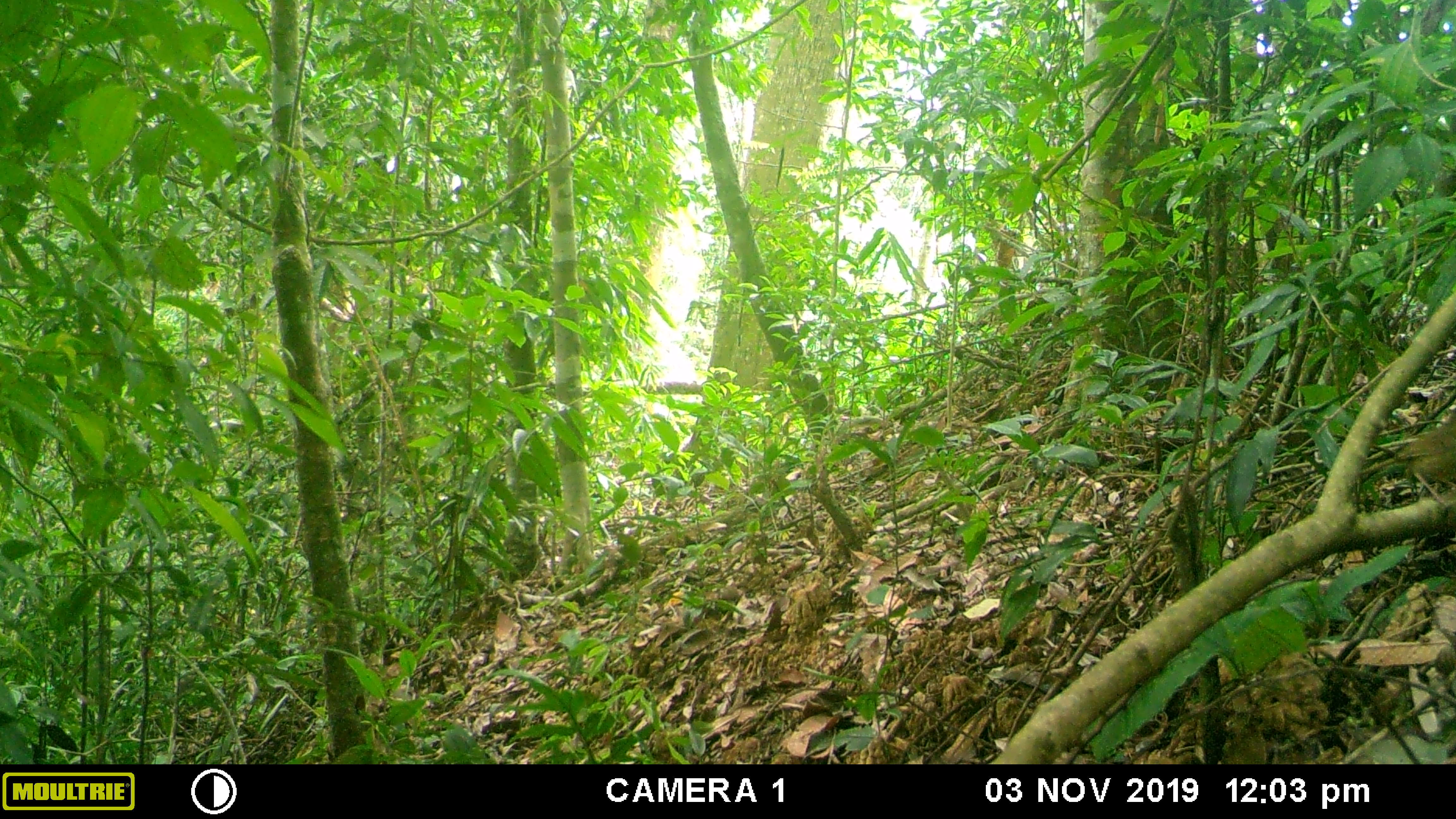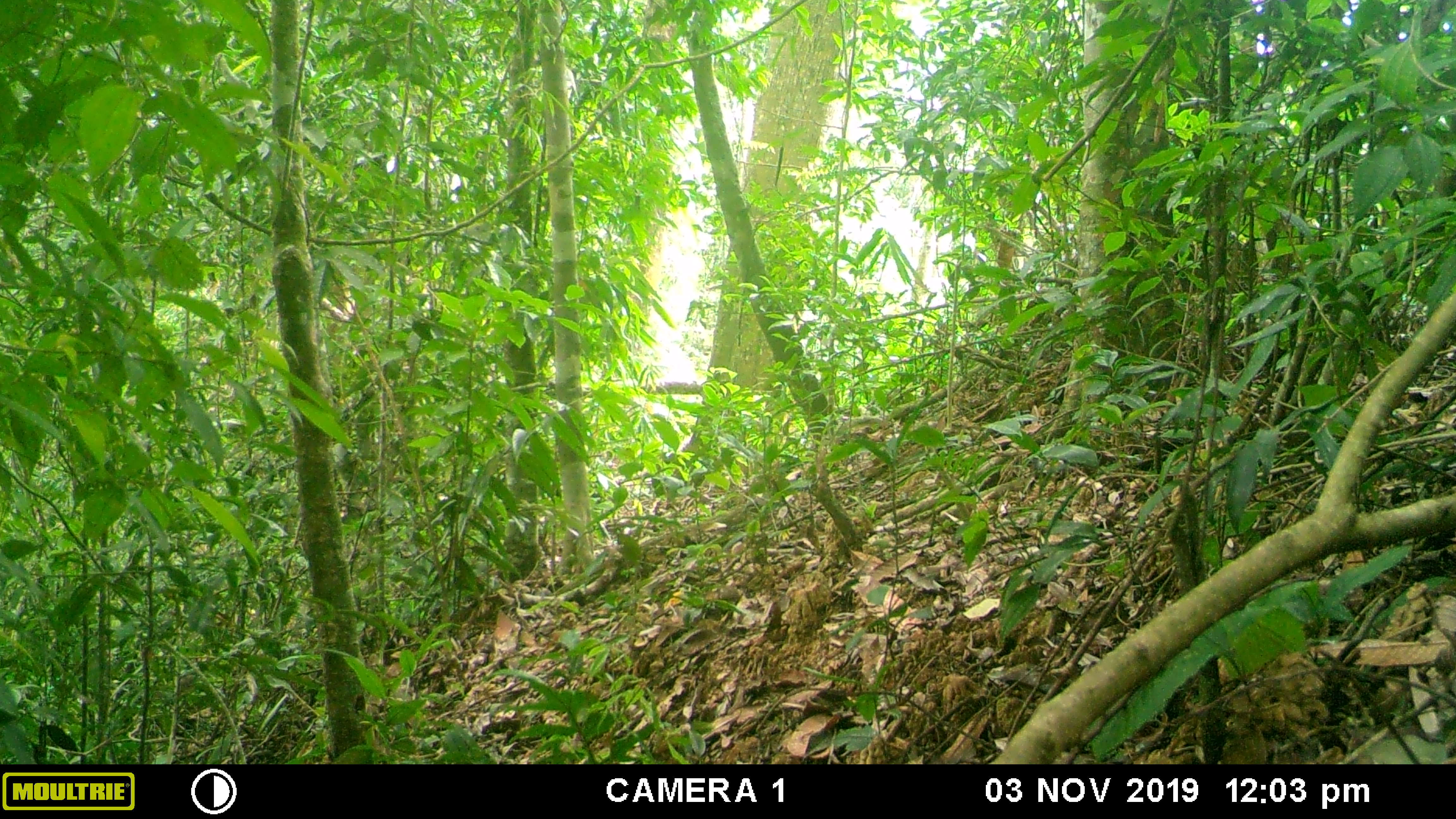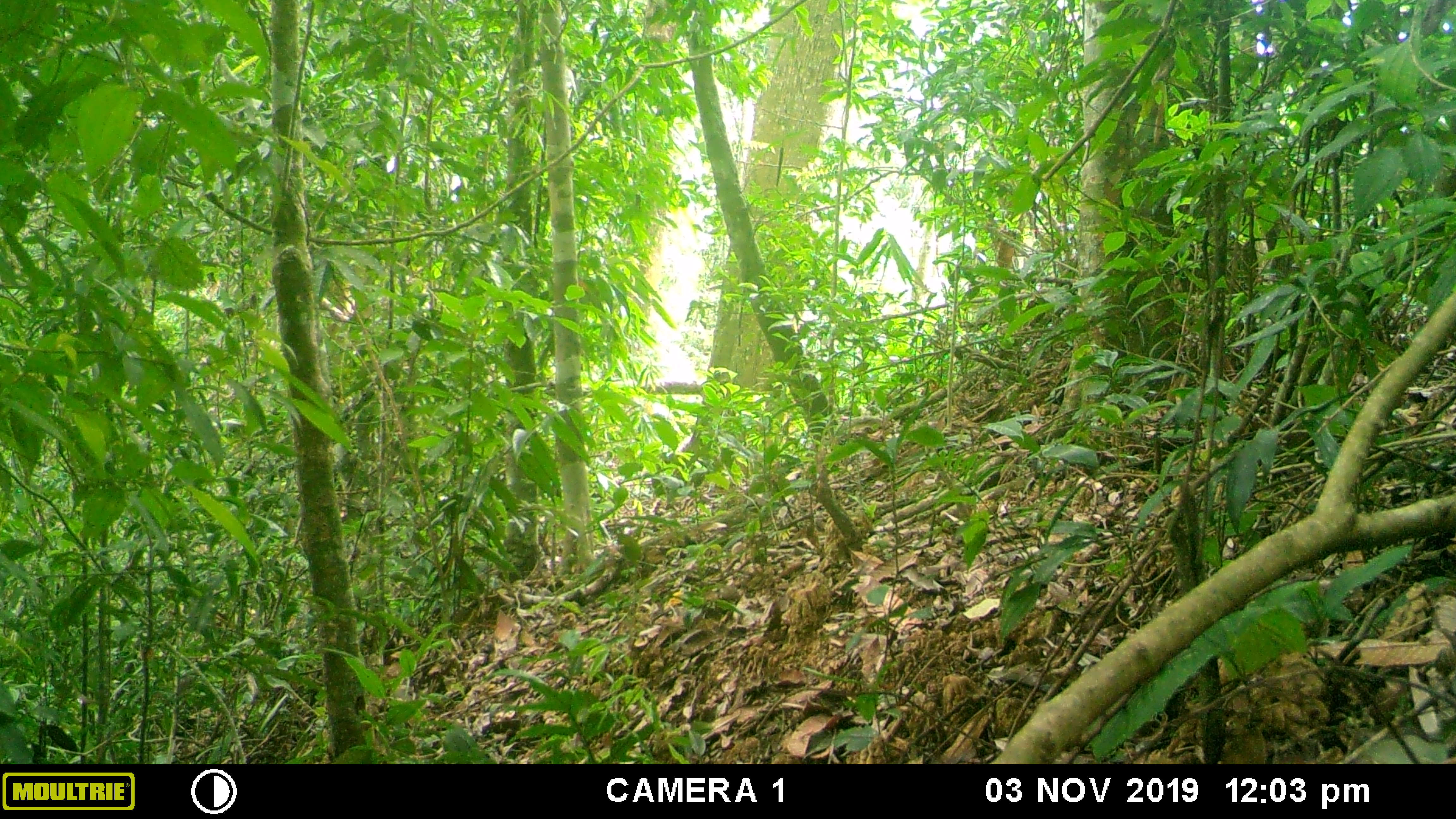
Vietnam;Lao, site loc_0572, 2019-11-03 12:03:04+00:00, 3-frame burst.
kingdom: Animalia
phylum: Chordata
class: Aves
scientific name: Aves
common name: bird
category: unidentified bird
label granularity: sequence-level